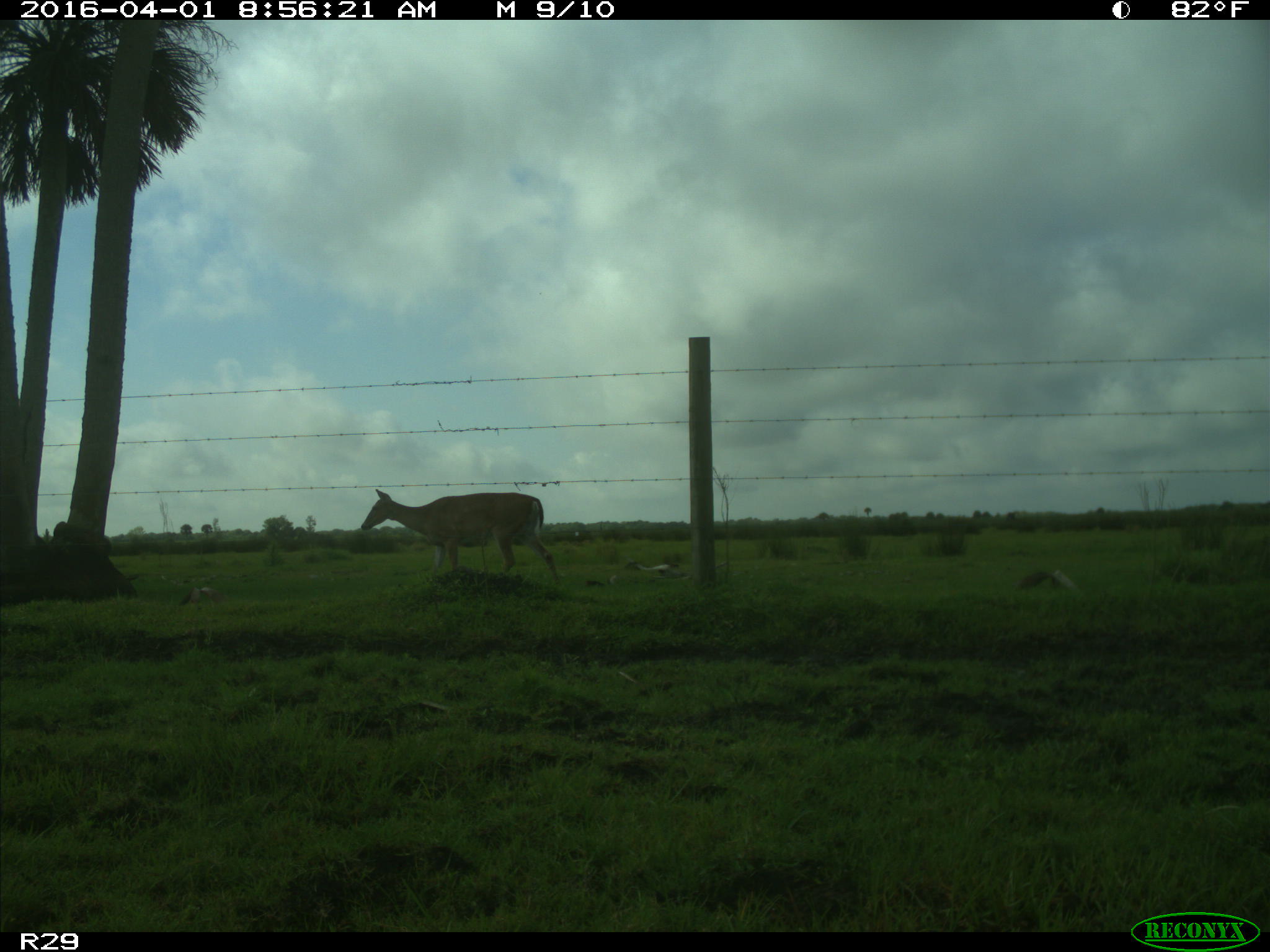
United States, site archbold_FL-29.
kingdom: Animalia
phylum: Chordata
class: Mammalia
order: Artiodactyla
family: Cervidae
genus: Odocoileus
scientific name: Odocoileus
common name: deer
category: unidentified deer